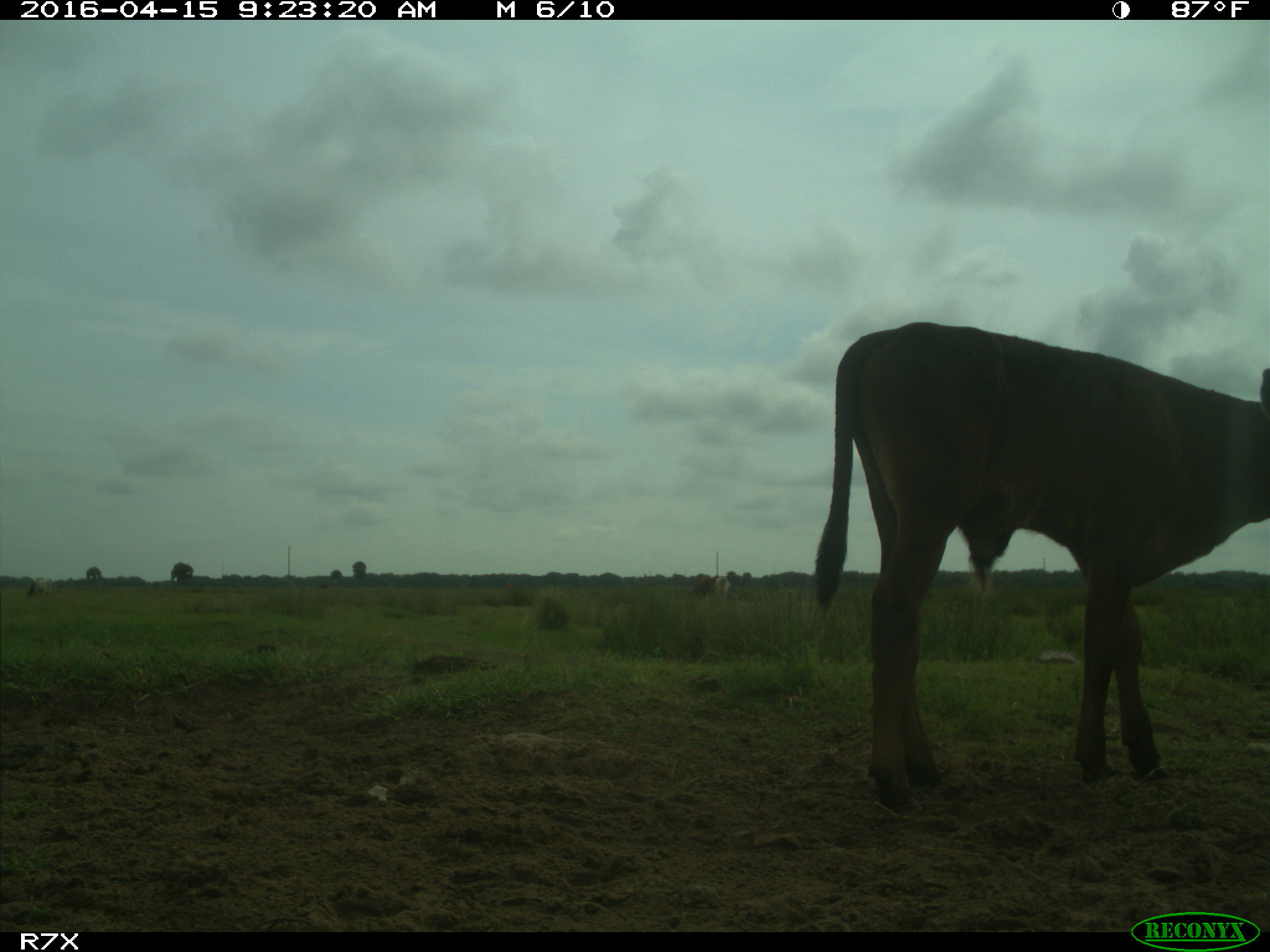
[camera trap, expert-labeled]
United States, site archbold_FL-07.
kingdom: Animalia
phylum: Chordata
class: Mammalia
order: Artiodactyla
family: Bovidae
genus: Bos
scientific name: Bos taurus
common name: domestic cow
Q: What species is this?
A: Bos taurus (domestic cow).